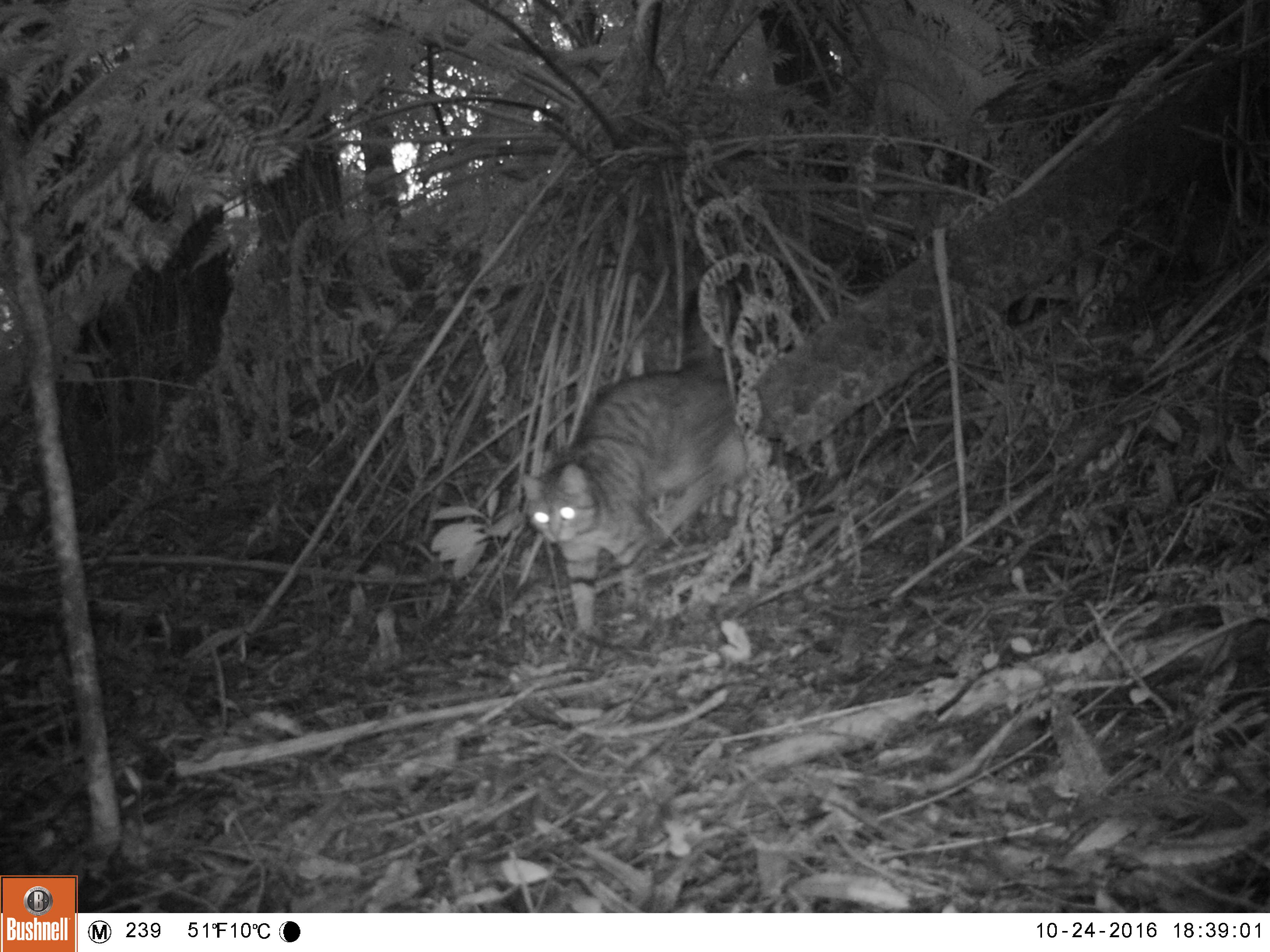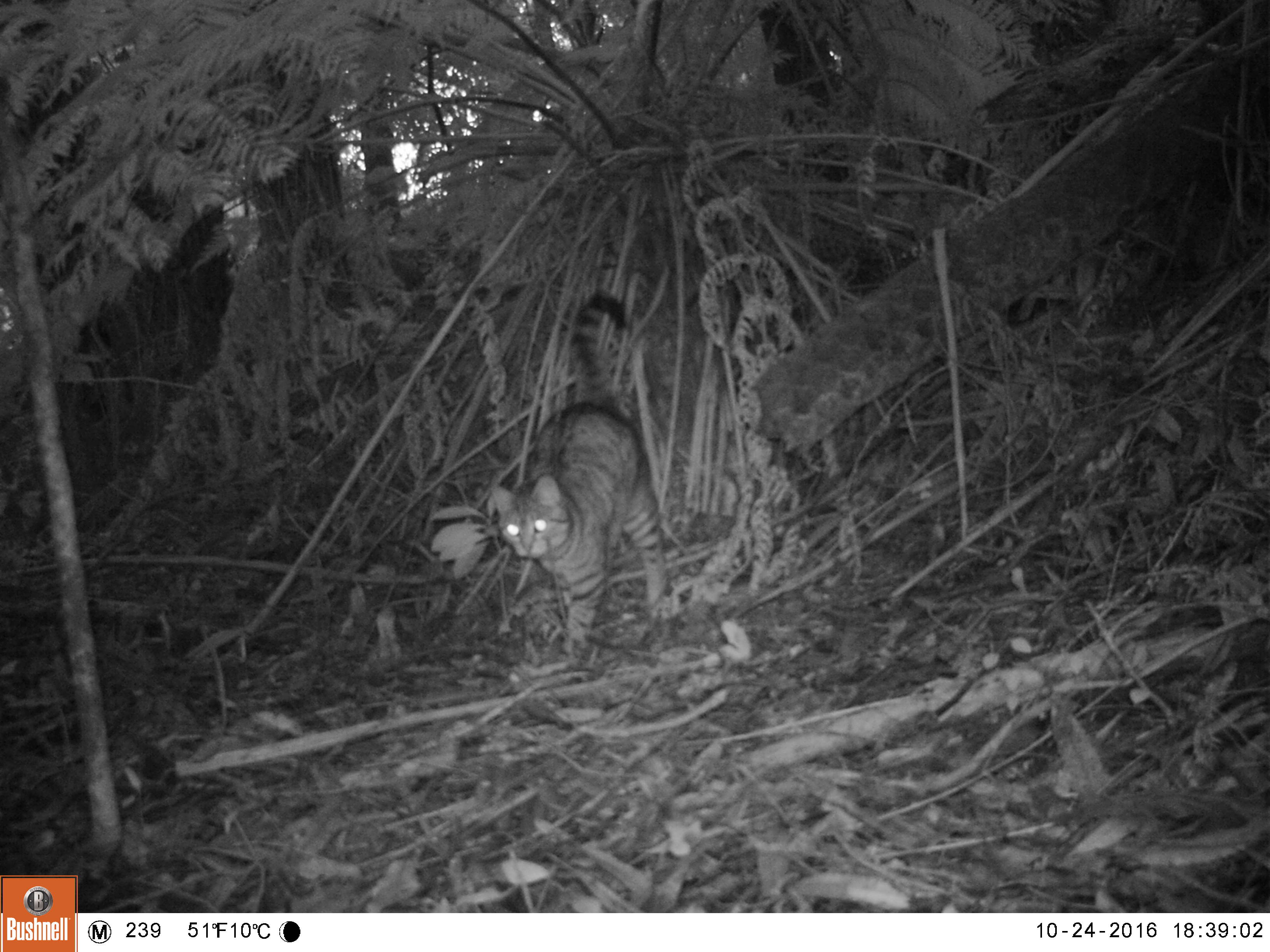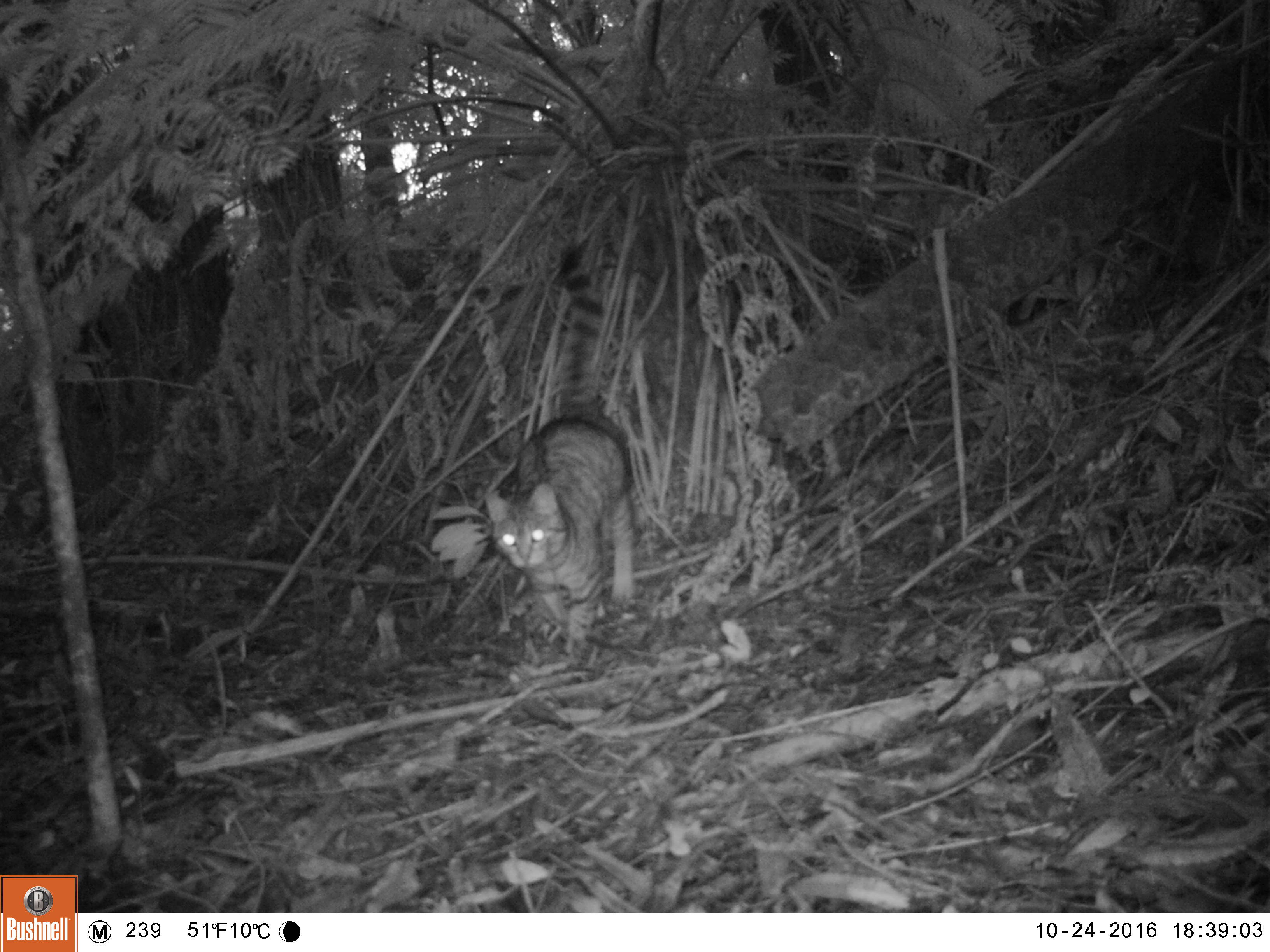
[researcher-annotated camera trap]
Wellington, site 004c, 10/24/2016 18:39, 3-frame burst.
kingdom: Animalia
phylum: Chordata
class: Mammalia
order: Carnivora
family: Felidae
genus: Felis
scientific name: Felis catus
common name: cat